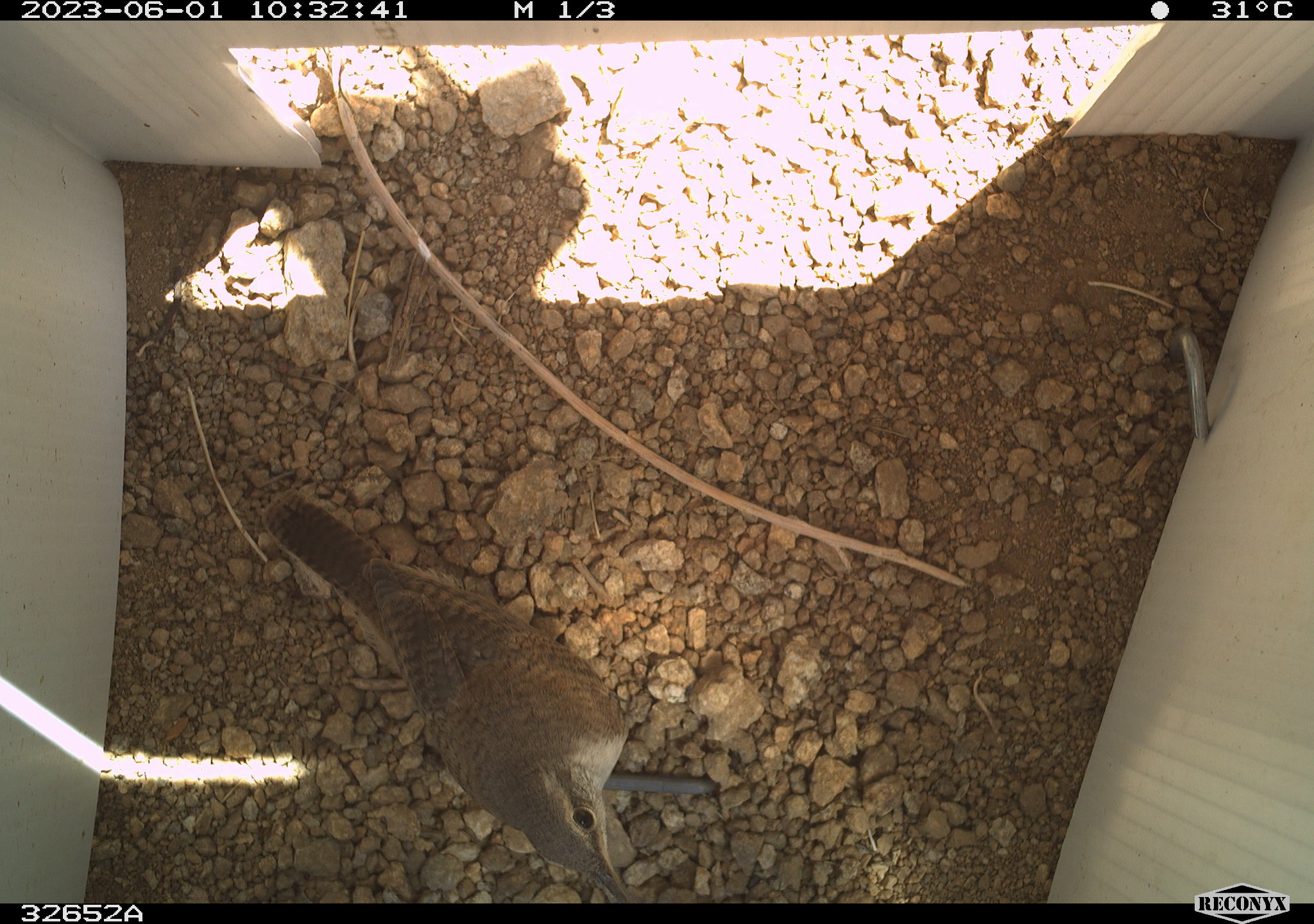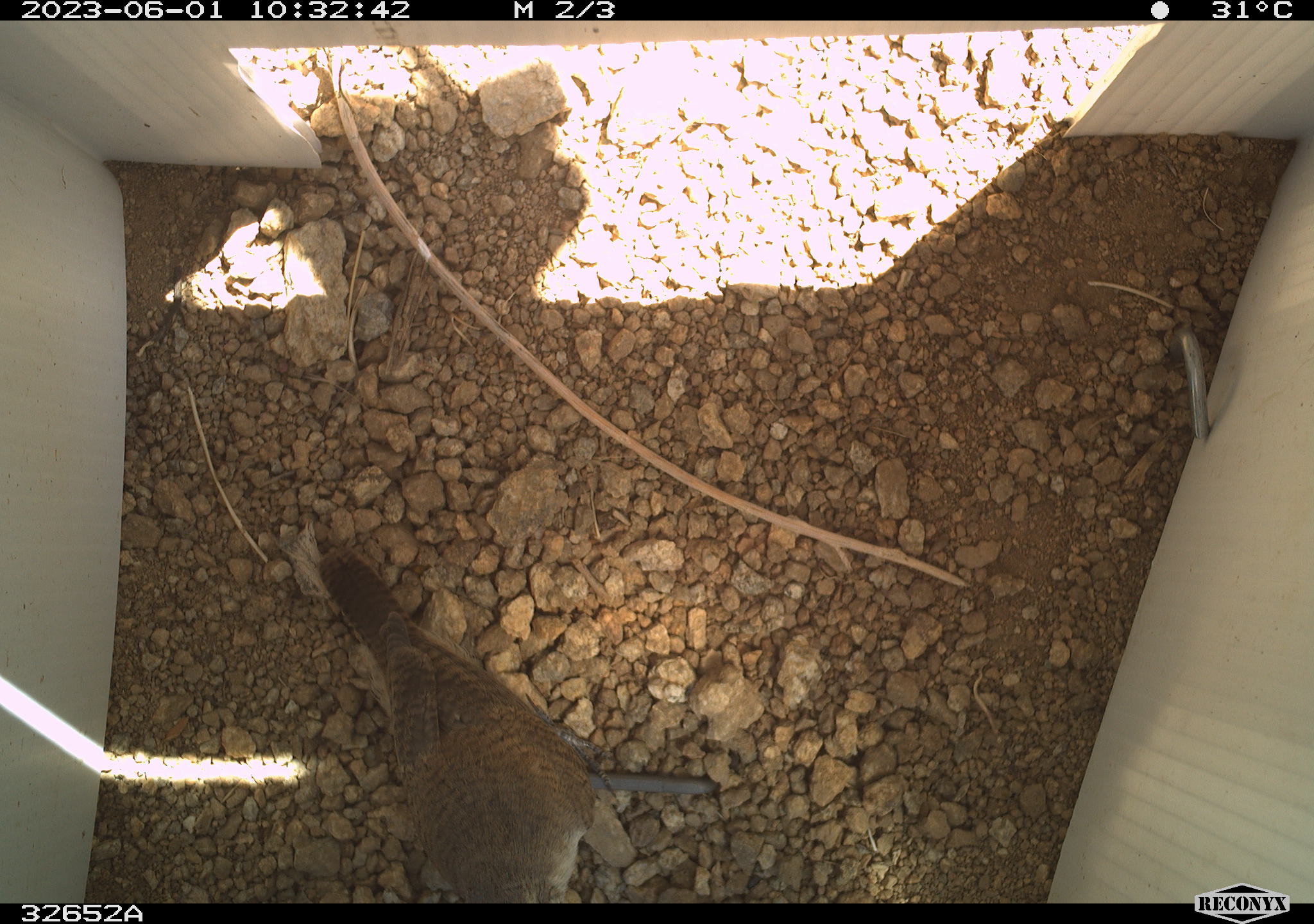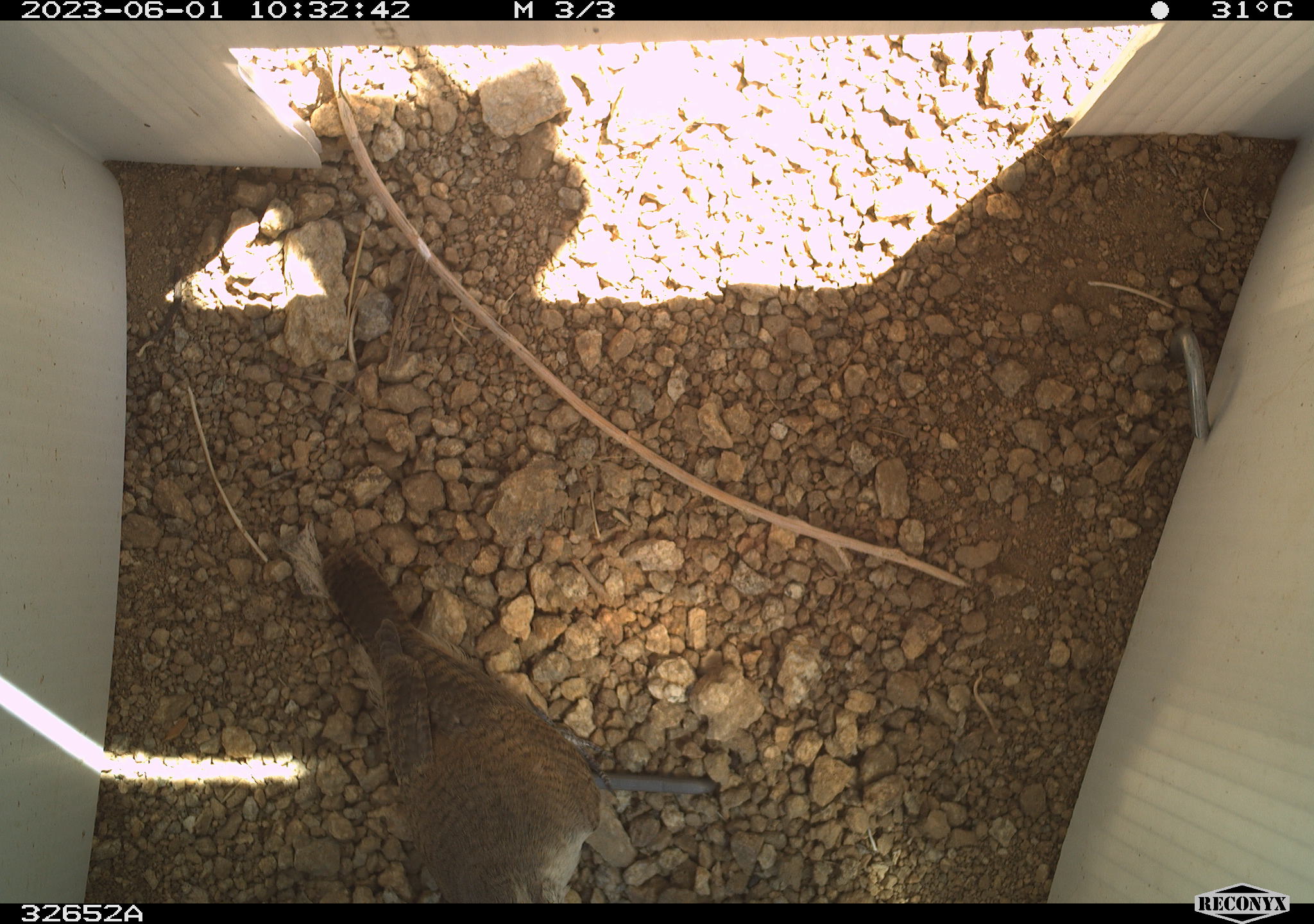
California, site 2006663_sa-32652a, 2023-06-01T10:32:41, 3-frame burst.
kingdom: Animalia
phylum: Chordata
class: Aves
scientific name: Aves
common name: bird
Bird (Aves).